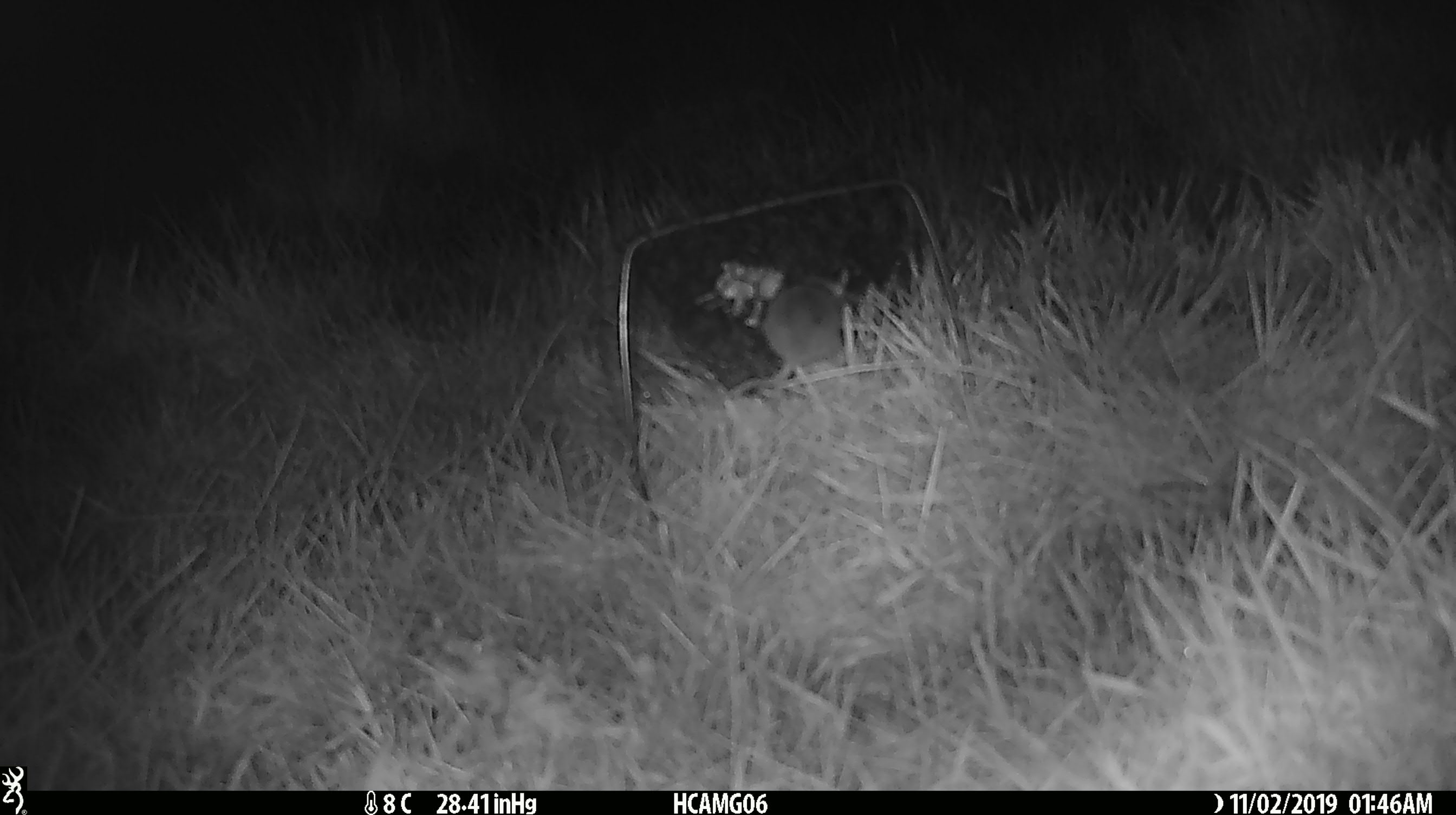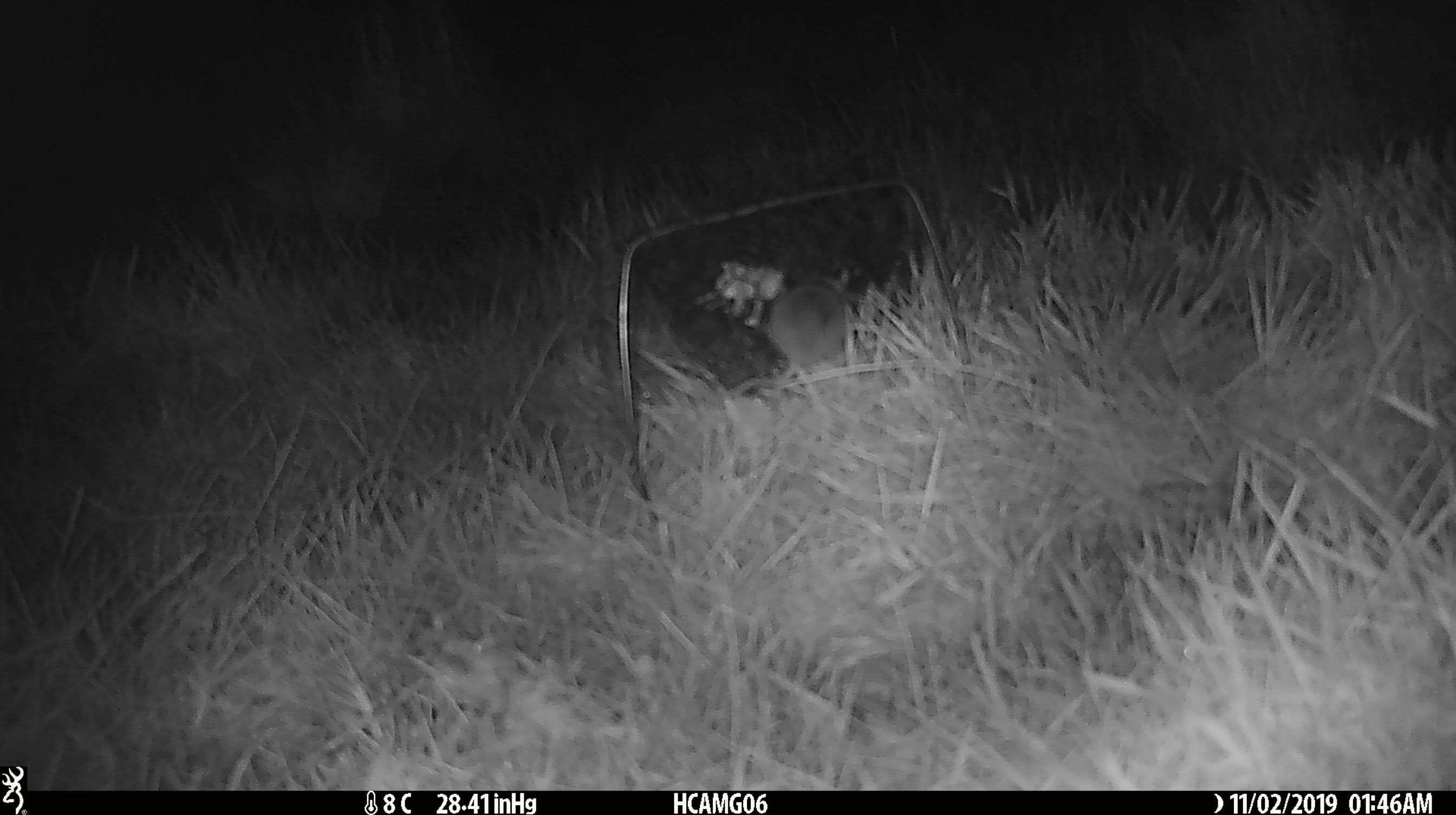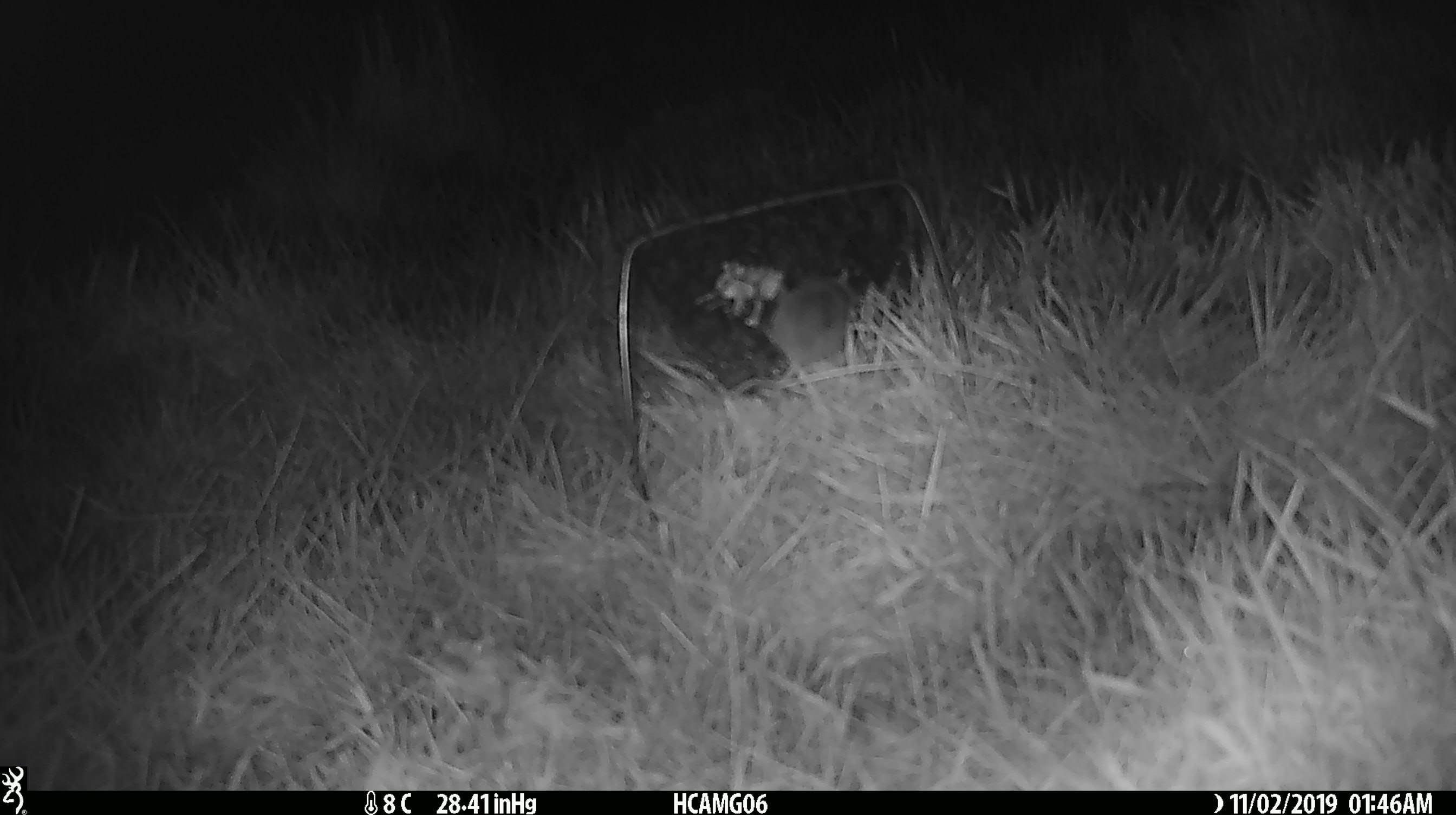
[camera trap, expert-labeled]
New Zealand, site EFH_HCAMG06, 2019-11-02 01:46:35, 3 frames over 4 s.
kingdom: Animalia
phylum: Chordata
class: Mammalia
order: Rodentia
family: Muridae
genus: Mus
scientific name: Mus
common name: mouse